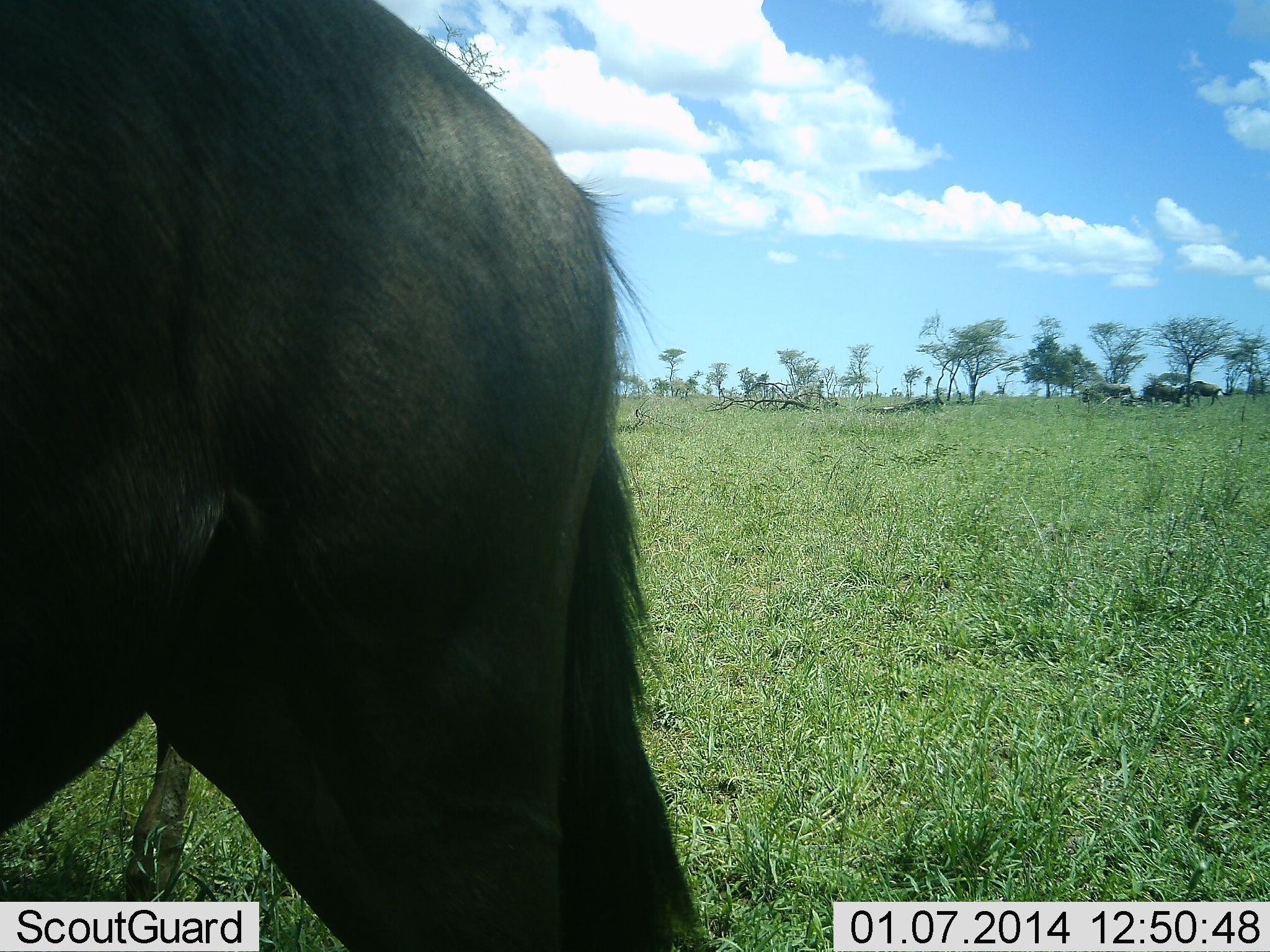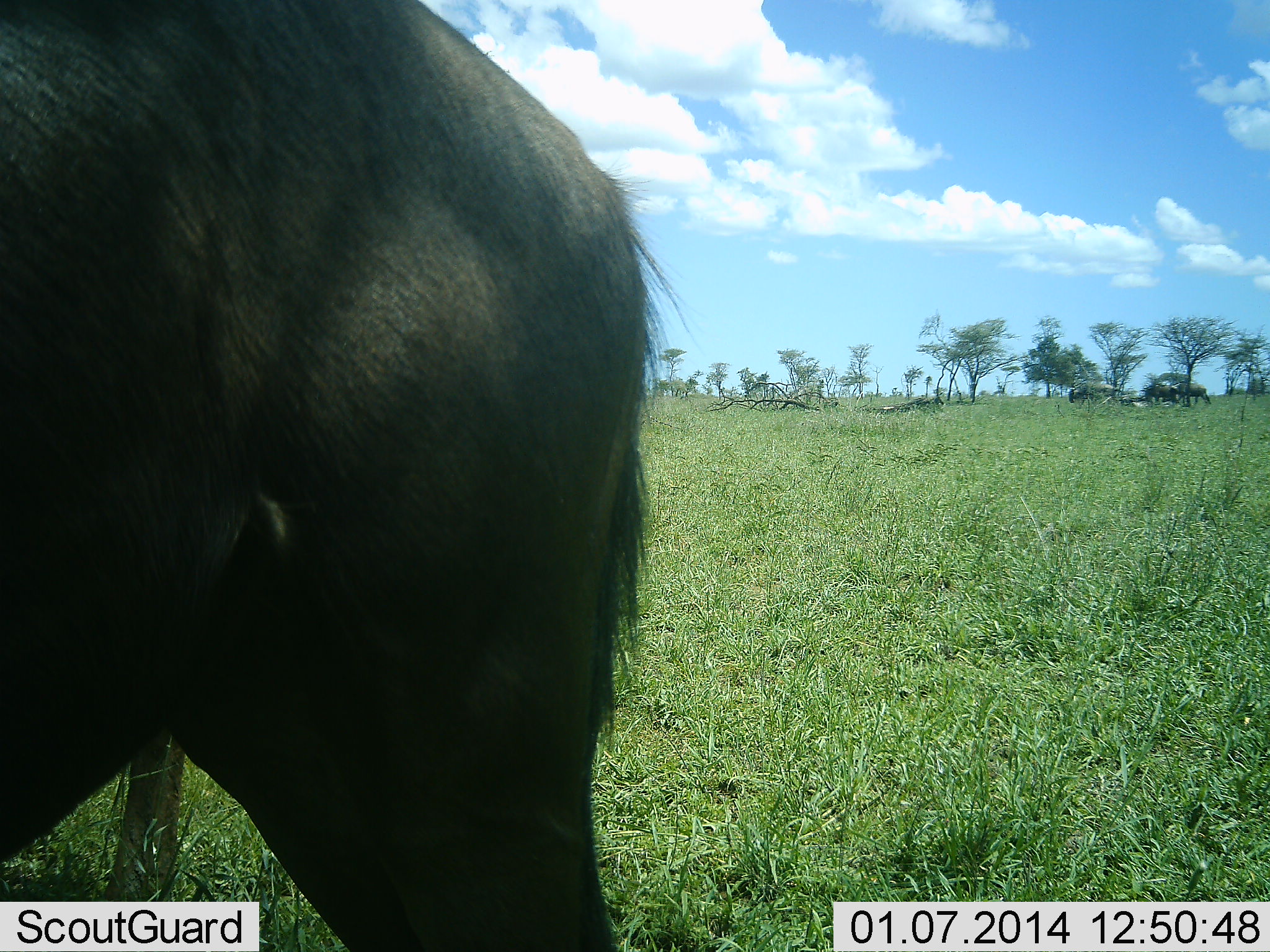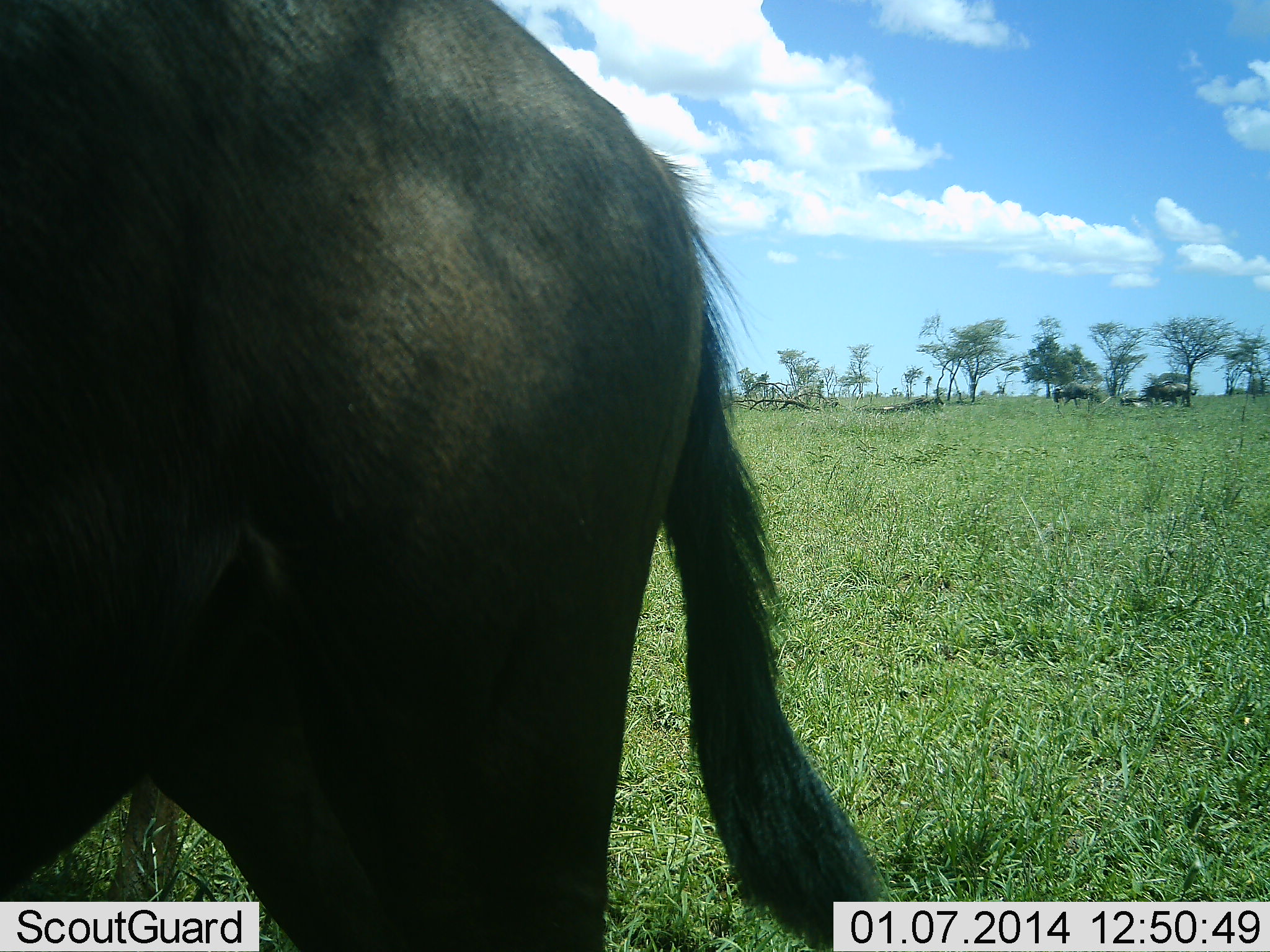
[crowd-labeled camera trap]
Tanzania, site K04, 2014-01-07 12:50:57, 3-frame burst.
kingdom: Animalia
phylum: Chordata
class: Mammalia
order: Artiodactyla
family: Bovidae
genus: Connochaetes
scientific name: Connochaetes taurinus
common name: blue wildebeest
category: wildebeest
Wildebeest (blue wildebeest) (Connochaetes taurinus), count 3. Behavior (volunteer vote fractions): standing 76%, resting 0%, moving 50%, interacting 2%. Young present (vote fraction): 0%. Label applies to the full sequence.